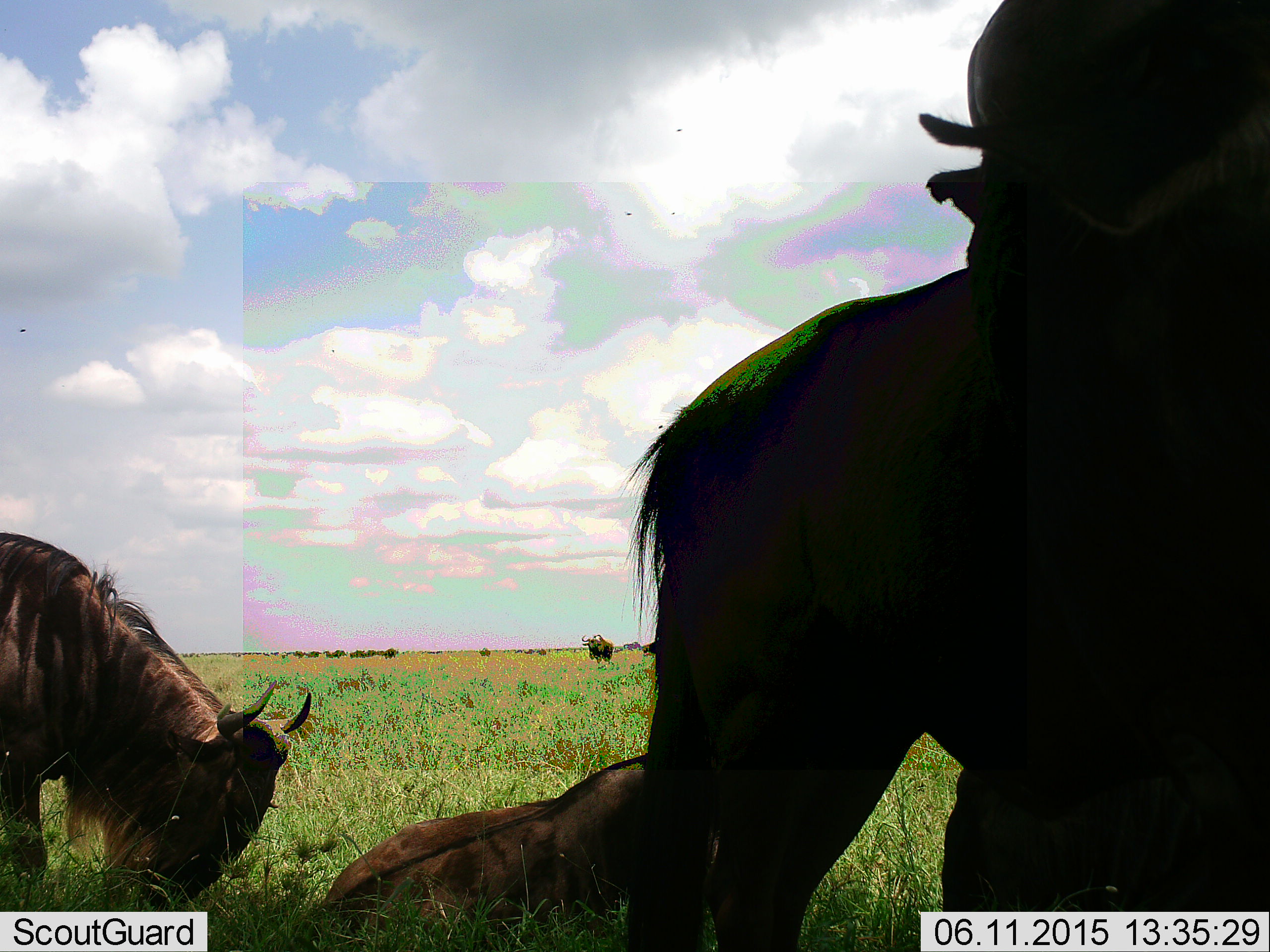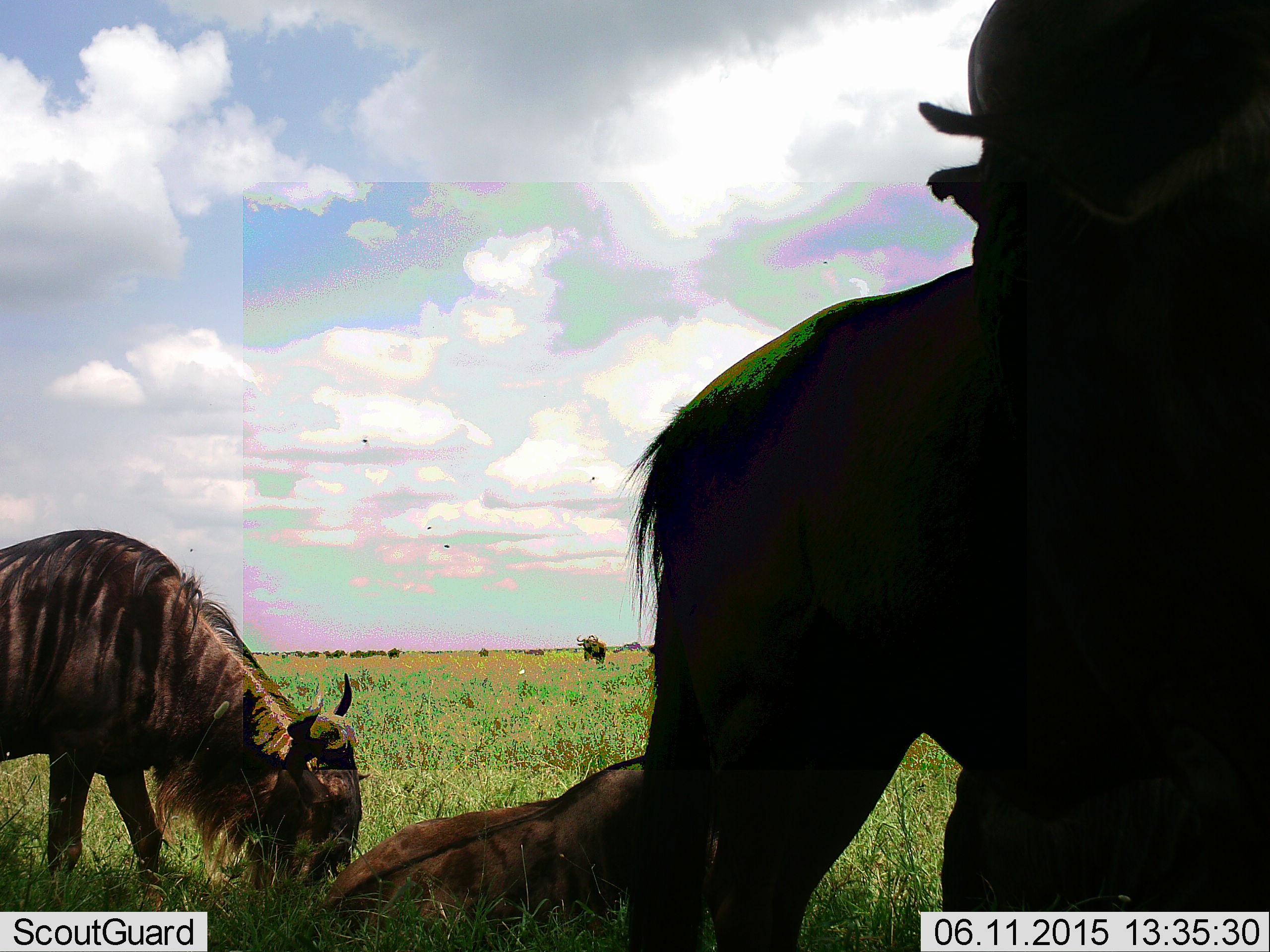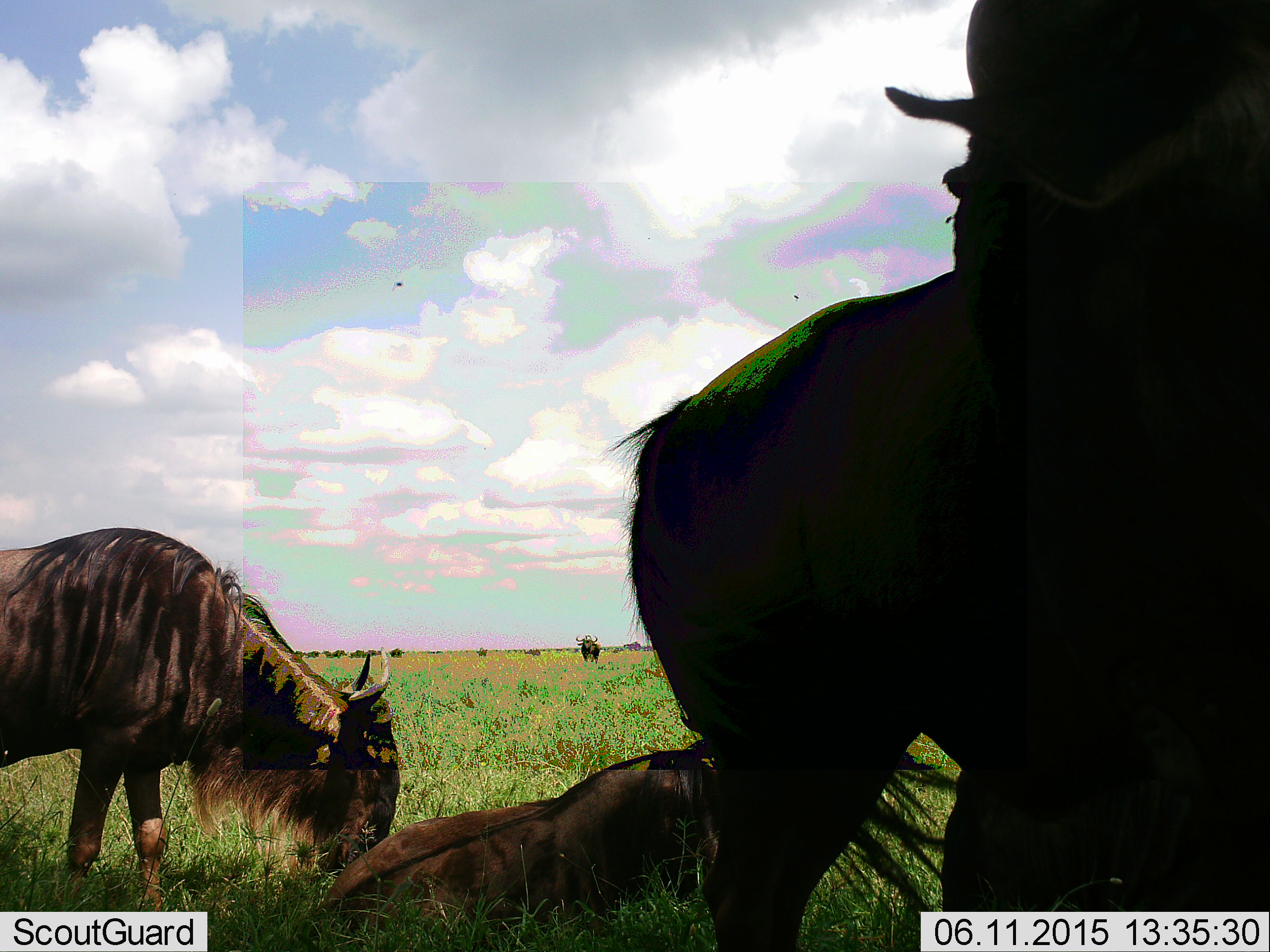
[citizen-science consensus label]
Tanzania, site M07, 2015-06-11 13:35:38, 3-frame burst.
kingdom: Animalia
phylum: Chordata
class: Mammalia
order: Artiodactyla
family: Bovidae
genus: Connochaetes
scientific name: Connochaetes taurinus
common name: blue wildebeest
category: wildebeest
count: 6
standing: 73%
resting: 27%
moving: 55%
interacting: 0%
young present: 9%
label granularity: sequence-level